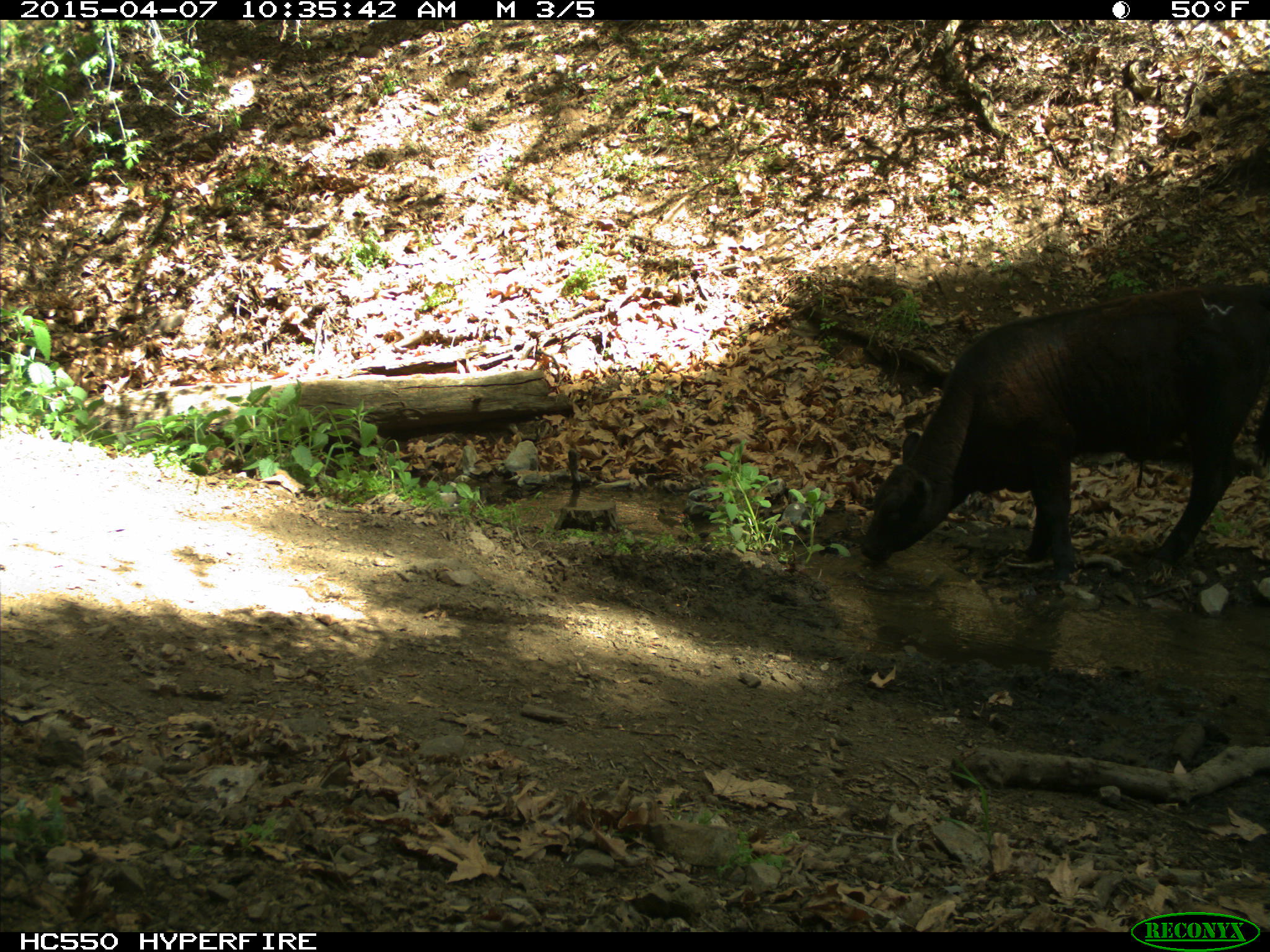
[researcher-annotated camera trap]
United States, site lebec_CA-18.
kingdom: Animalia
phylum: Chordata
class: Mammalia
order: Artiodactyla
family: Bovidae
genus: Bos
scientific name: Bos taurus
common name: domestic cow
Bos taurus (domestic cow).